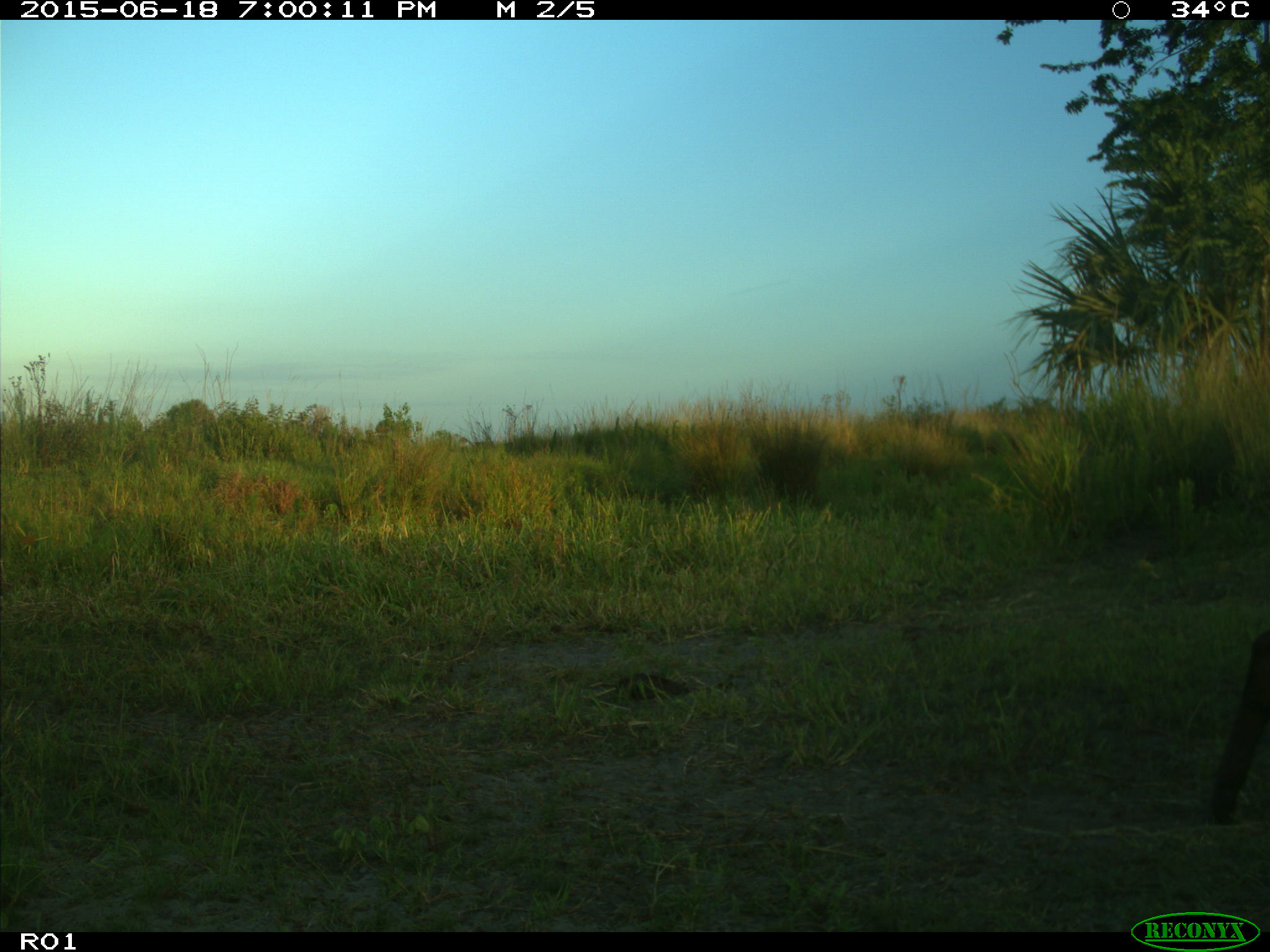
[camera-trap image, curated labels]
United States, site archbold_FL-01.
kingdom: Animalia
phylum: Chordata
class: Mammalia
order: Artiodactyla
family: Bovidae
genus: Bos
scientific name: Bos taurus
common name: domestic cow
Bos taurus (domestic cow).